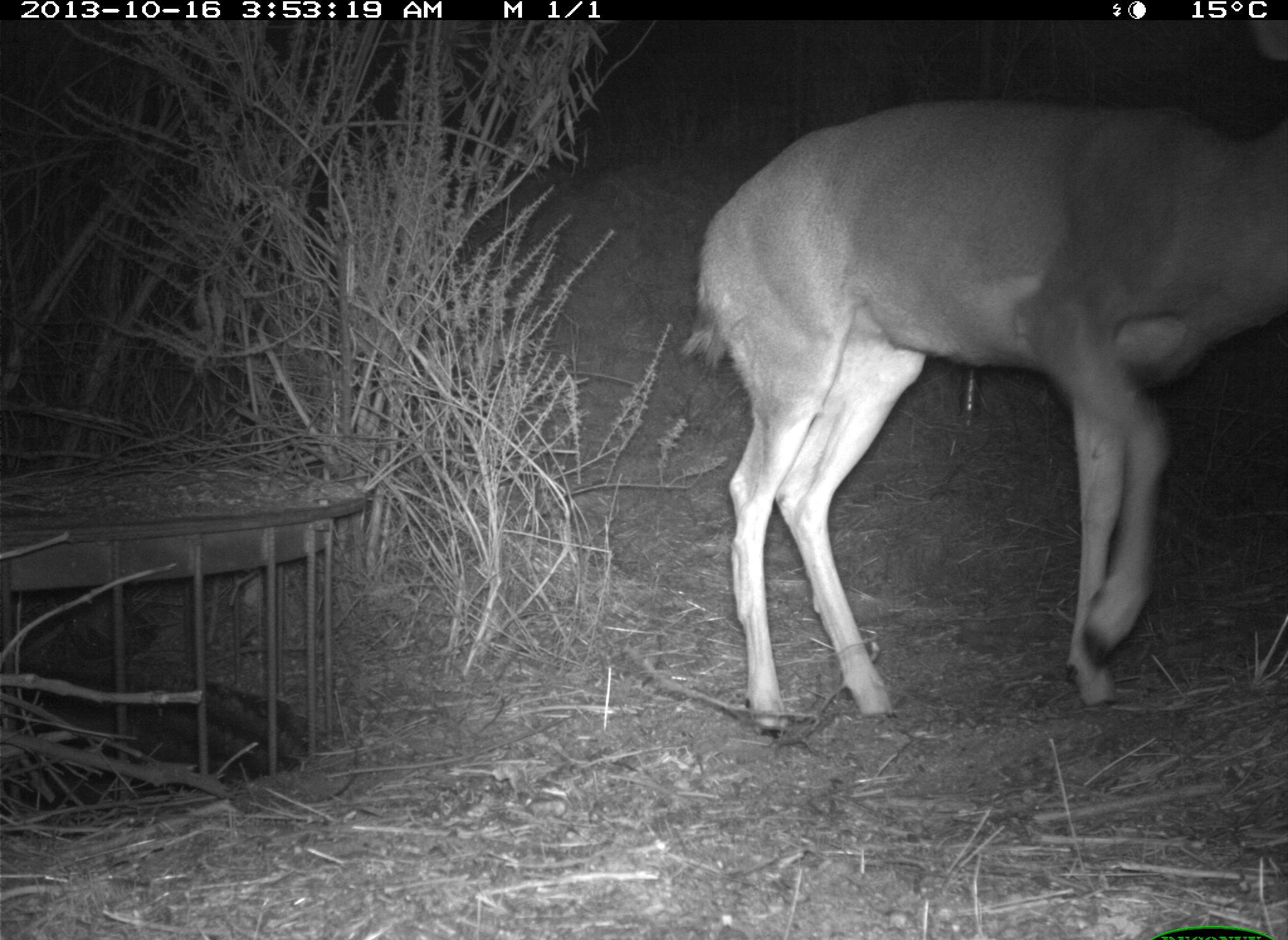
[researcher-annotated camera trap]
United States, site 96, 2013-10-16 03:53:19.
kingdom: Animalia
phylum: Chordata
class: Mammalia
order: Artiodactyla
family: Cervidae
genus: Odocoileus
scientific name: Odocoileus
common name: deer